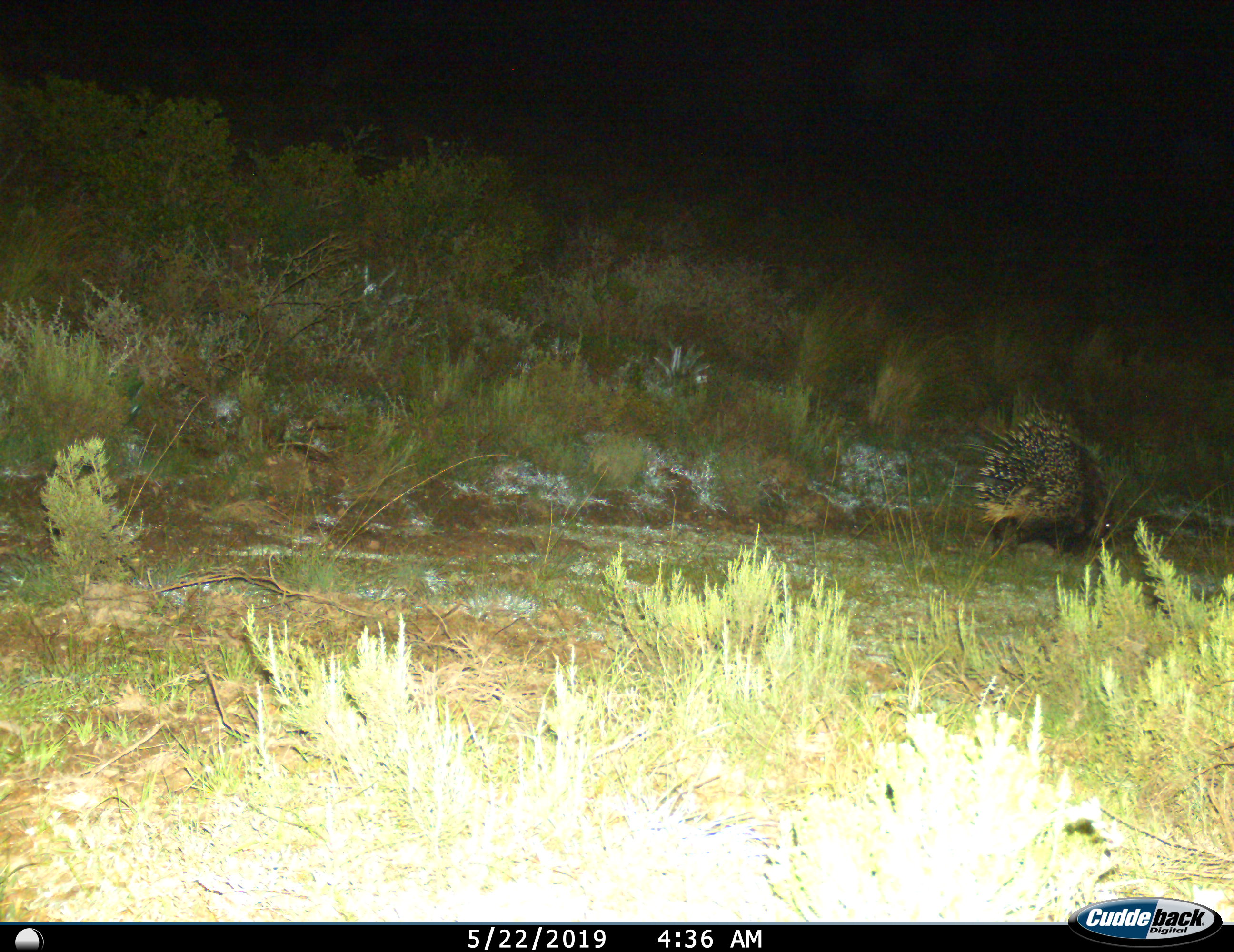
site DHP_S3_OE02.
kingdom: Animalia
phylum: Chordata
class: Mammalia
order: Rodentia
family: Hystricidae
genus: Hystrix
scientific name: Hystrix cristata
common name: crested porcupine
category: porcupine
Porcupine (crested porcupine) (Hystrix cristata), count 1. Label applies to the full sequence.